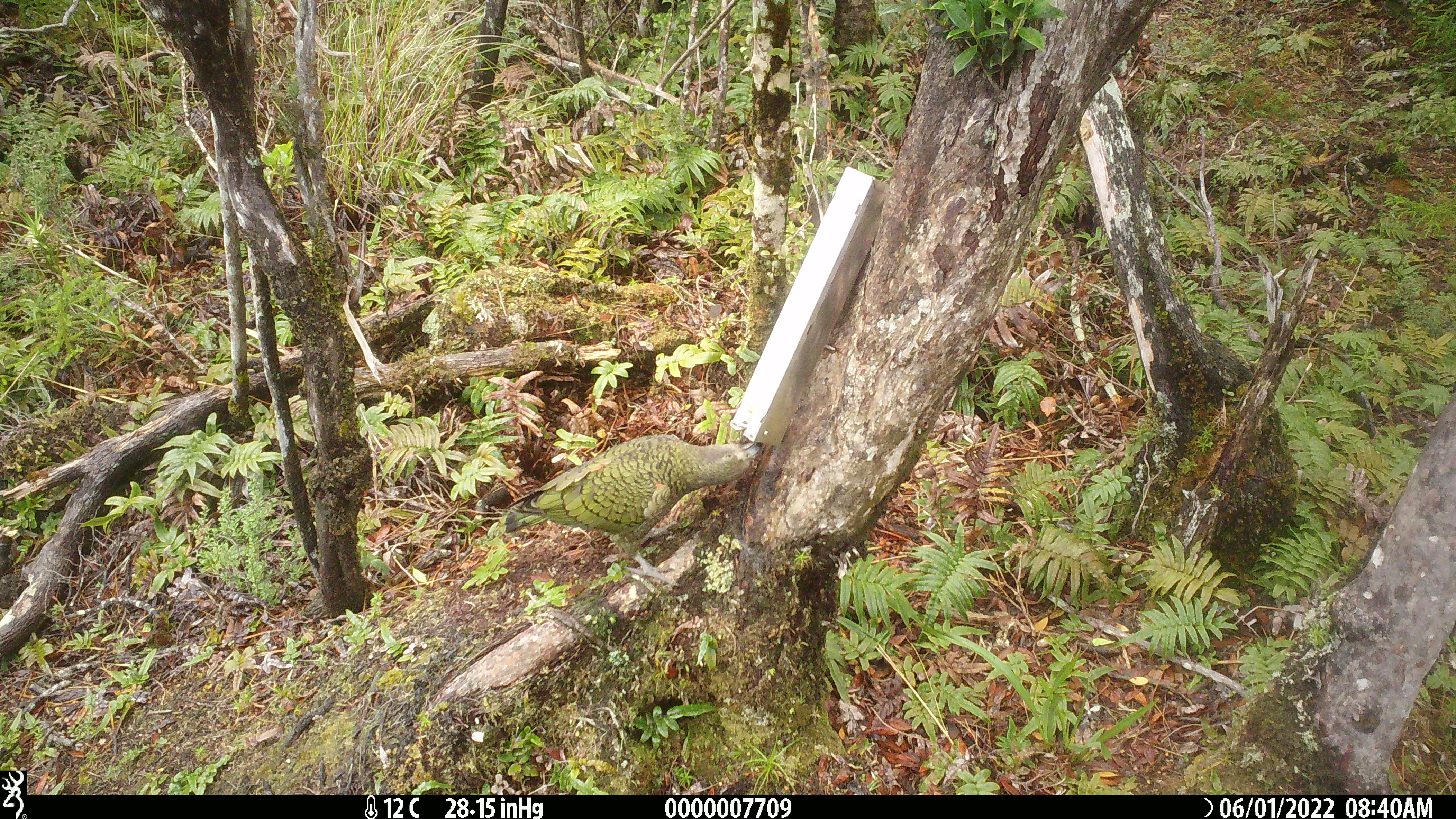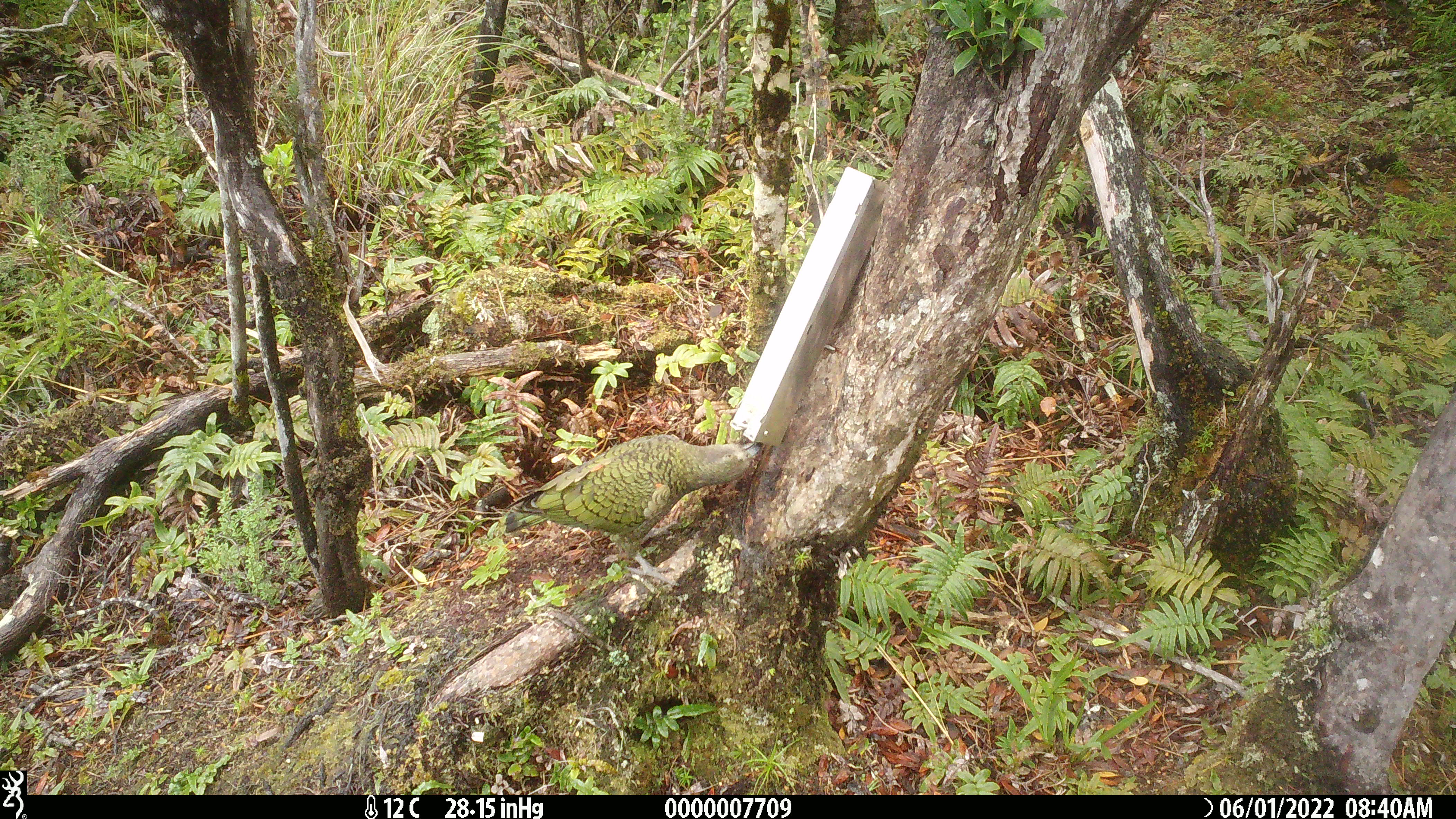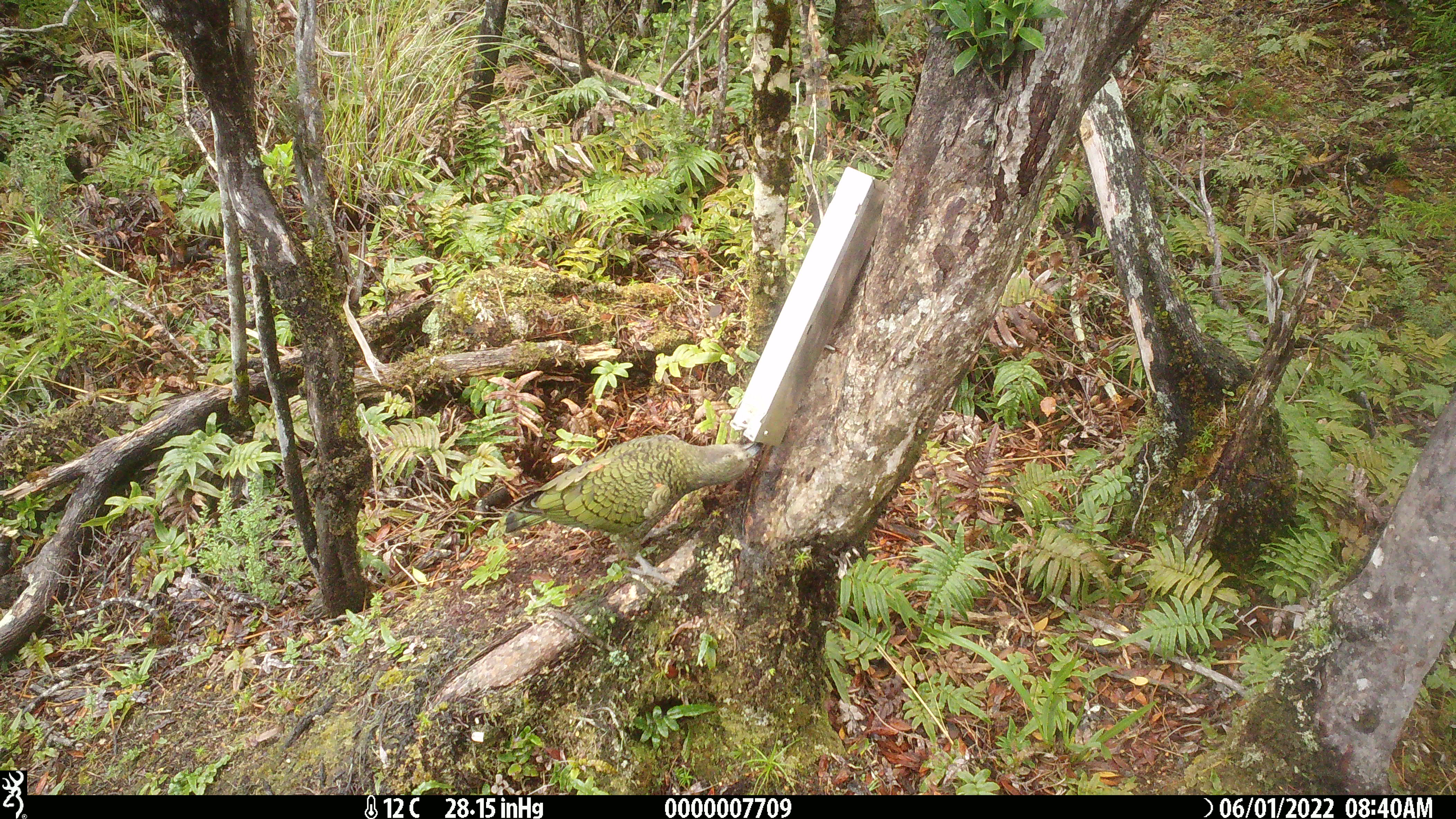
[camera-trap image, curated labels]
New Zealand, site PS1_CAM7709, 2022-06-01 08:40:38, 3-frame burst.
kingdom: Animalia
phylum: Chordata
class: Aves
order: Psittaciformes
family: Strigopidae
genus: Nestor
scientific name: Nestor notabilis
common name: kea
Kea (Nestor notabilis).